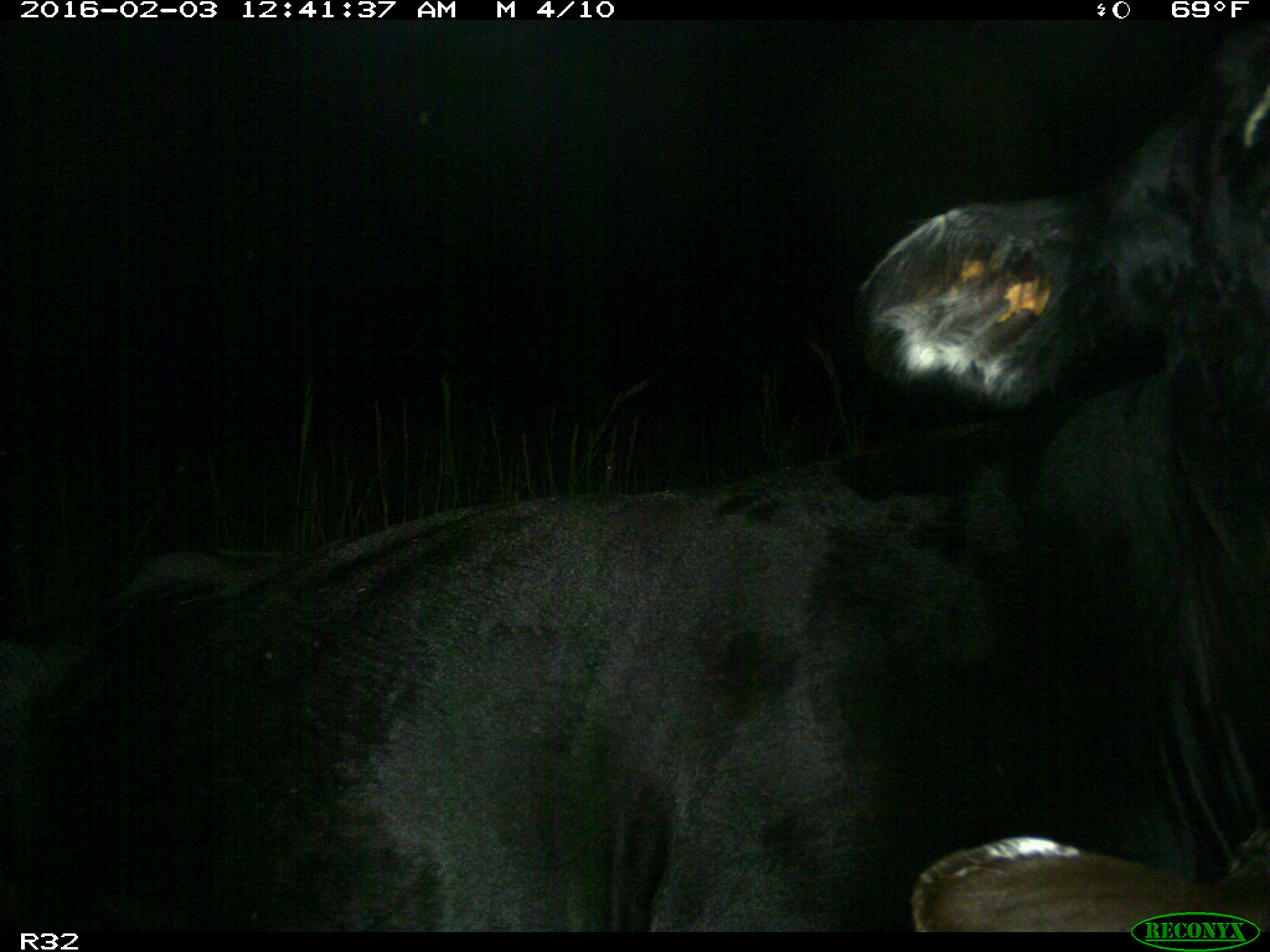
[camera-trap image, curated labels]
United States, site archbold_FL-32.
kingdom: Animalia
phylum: Chordata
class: Mammalia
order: Artiodactyla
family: Bovidae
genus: Bos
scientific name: Bos taurus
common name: domestic cow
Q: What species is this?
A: Bos taurus (domestic cow).